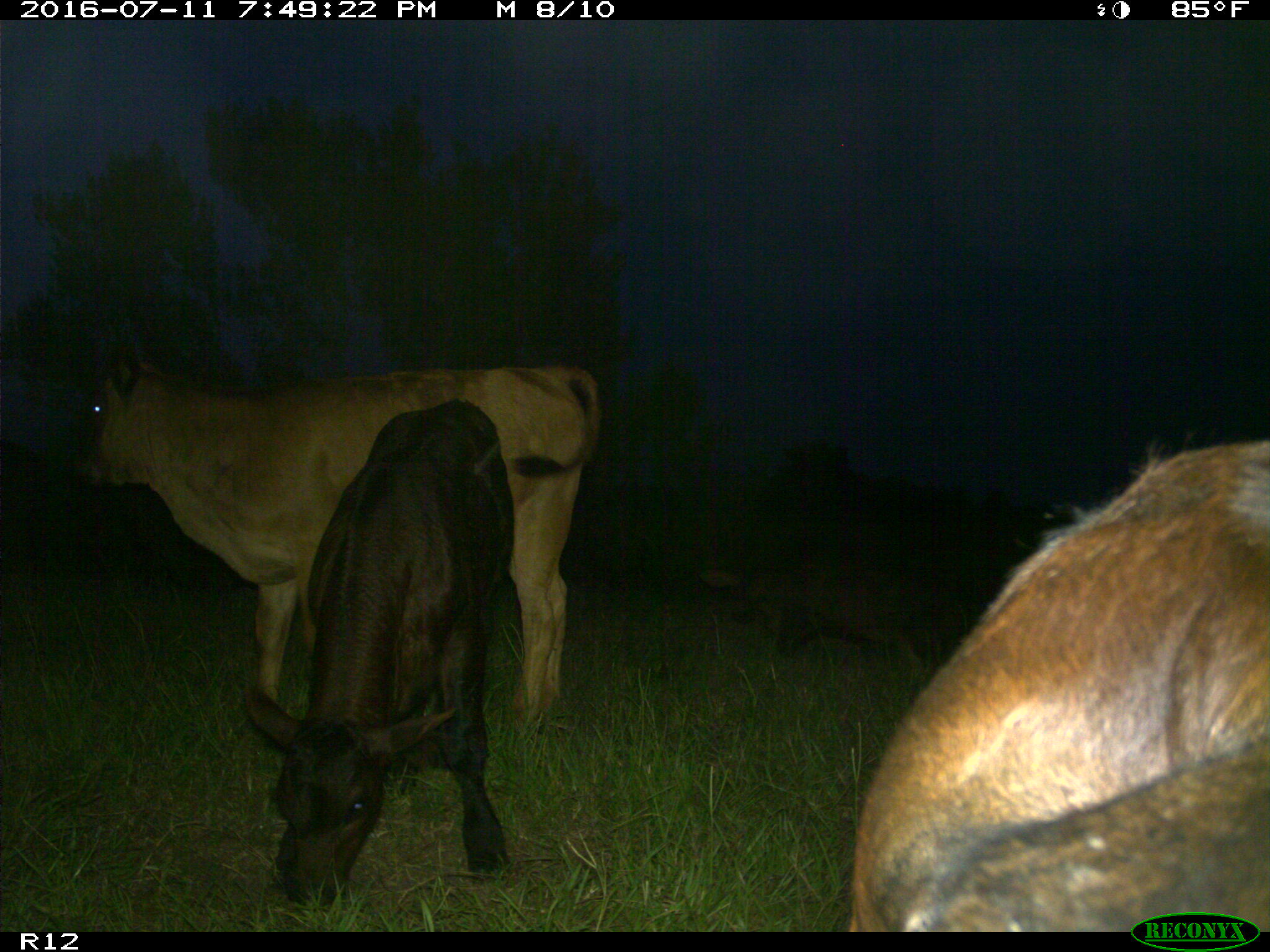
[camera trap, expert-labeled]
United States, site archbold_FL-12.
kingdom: Animalia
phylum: Chordata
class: Mammalia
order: Artiodactyla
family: Bovidae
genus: Bos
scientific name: Bos taurus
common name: domestic cow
Bos taurus (domestic cow).